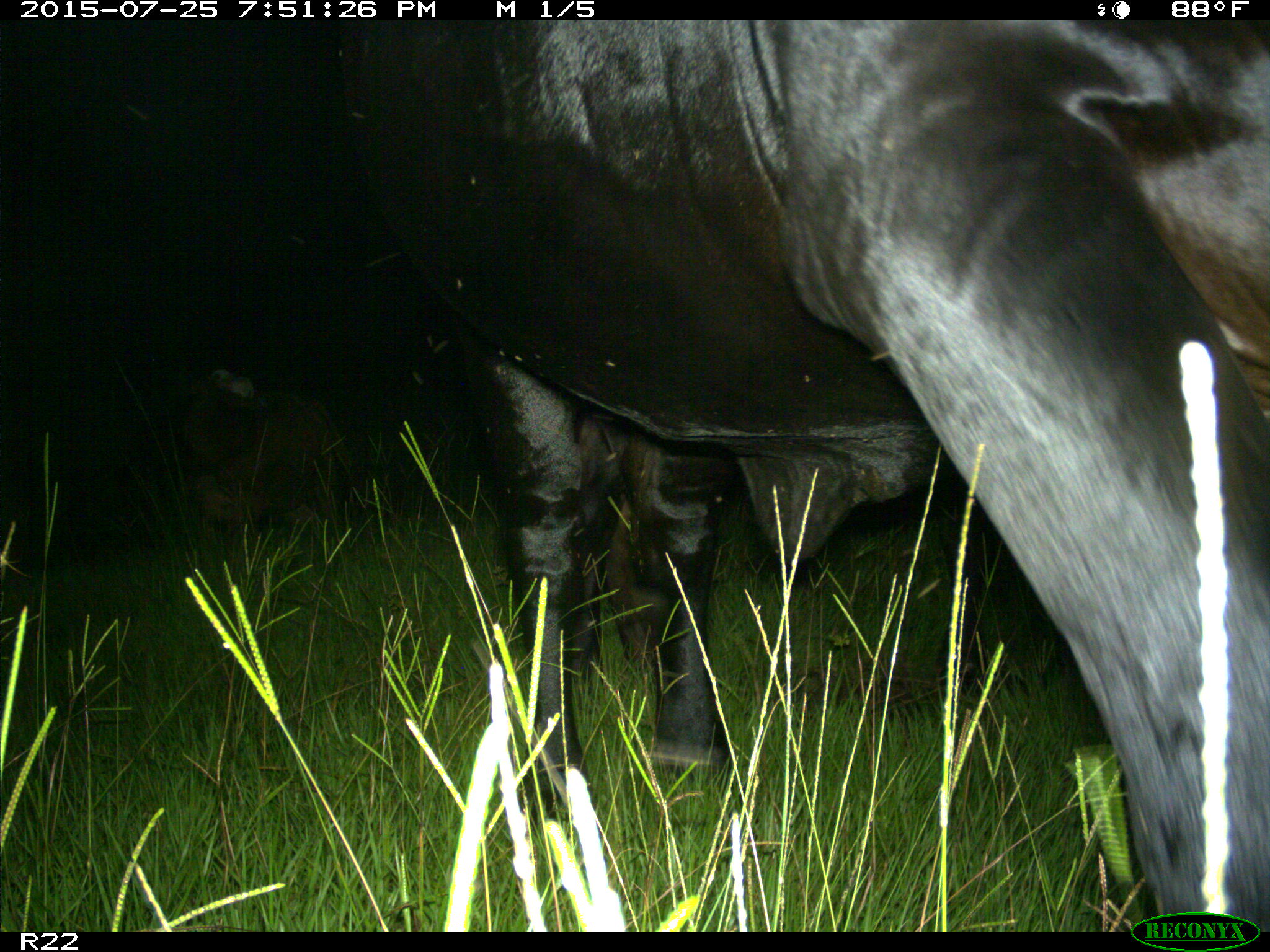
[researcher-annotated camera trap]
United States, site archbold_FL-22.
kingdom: Animalia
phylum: Chordata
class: Mammalia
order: Artiodactyla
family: Bovidae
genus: Bos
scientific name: Bos taurus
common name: domestic cow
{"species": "Bos taurus (domestic cow)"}